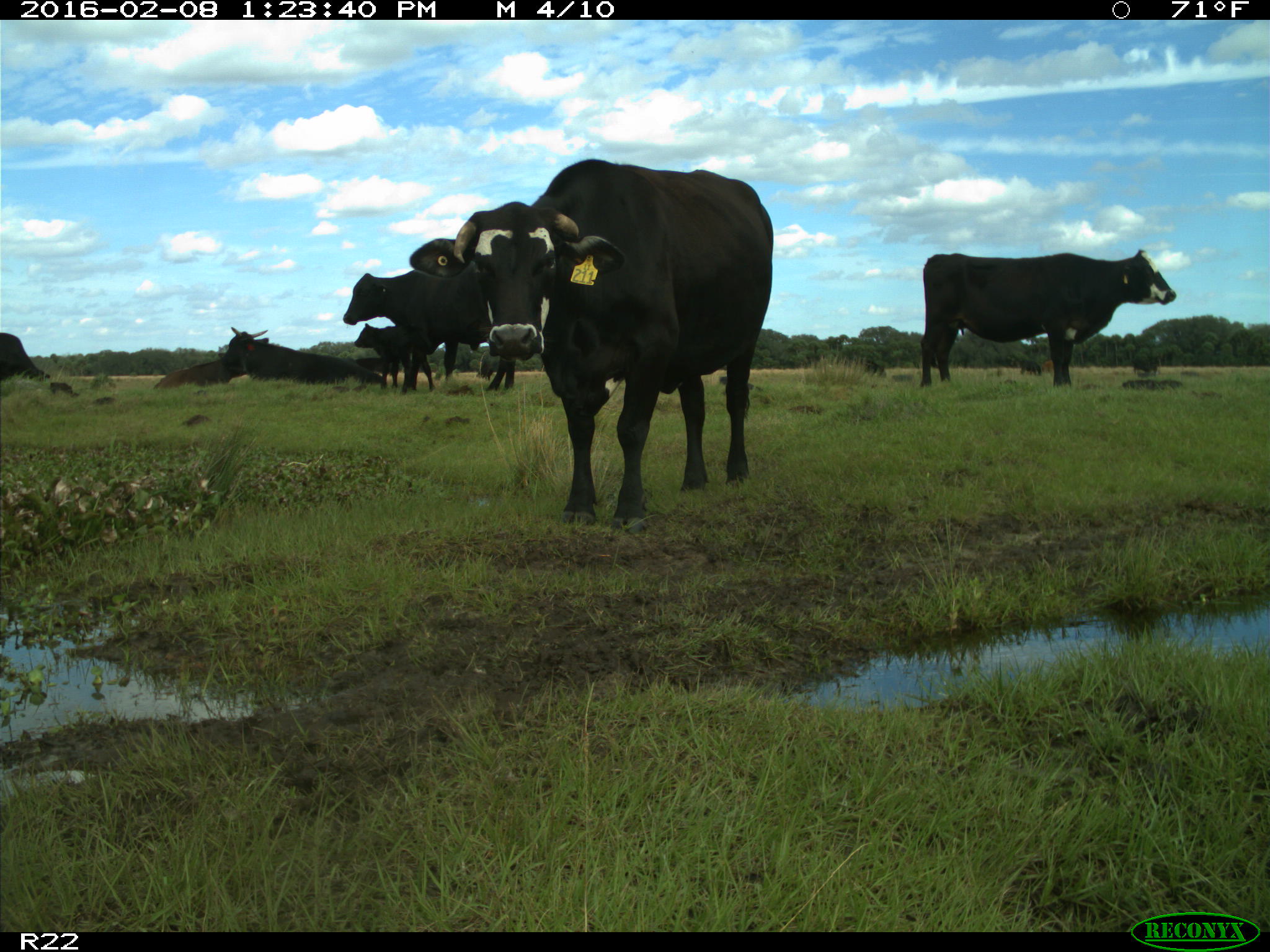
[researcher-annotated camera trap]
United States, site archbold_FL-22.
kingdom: Animalia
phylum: Chordata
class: Mammalia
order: Artiodactyla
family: Bovidae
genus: Bos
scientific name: Bos taurus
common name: domestic cow